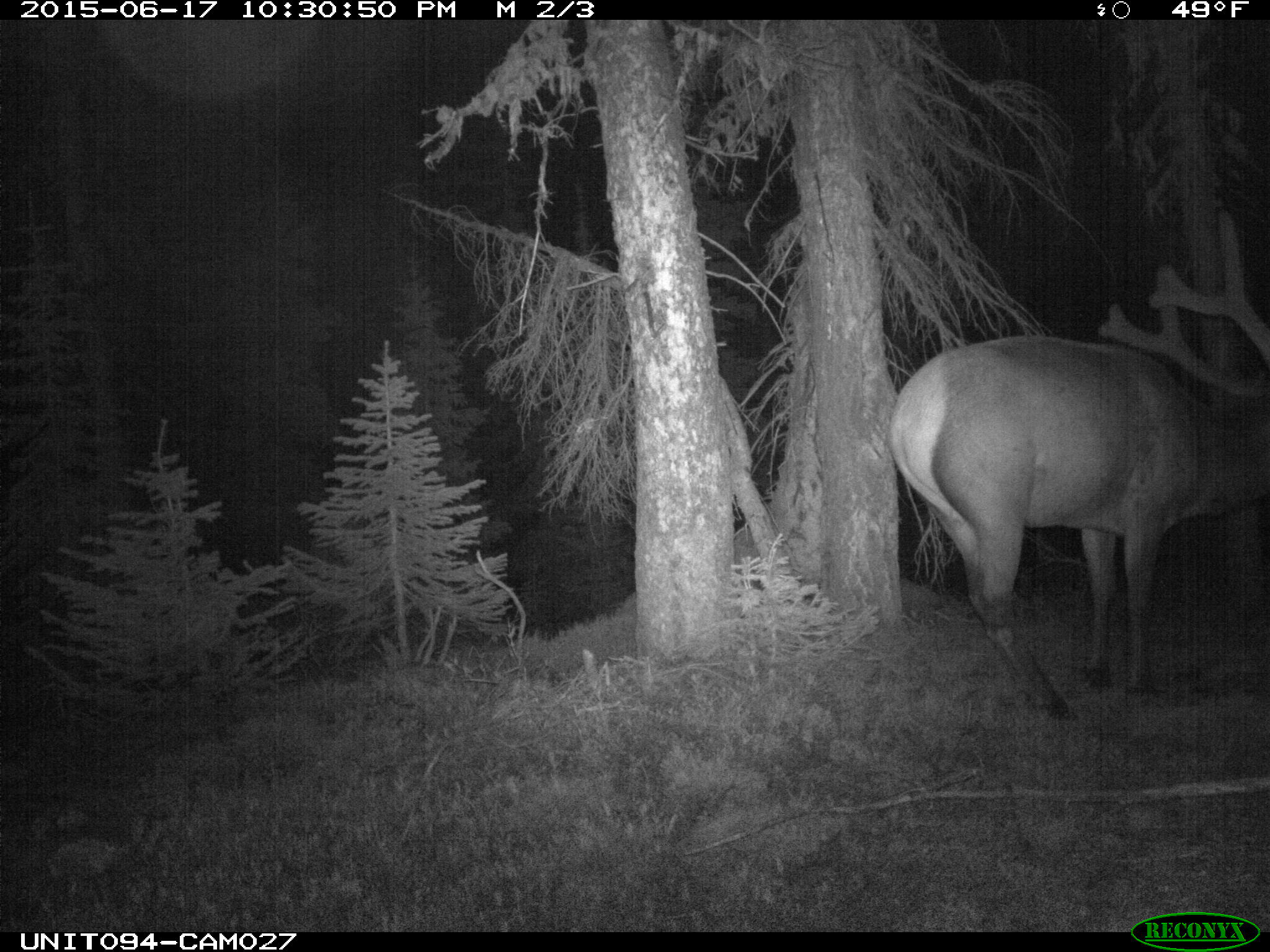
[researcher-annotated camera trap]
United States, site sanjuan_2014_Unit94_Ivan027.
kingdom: Animalia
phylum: Chordata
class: Mammalia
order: Artiodactyla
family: Cervidae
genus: Cervus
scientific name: Cervus elaphus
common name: red deer